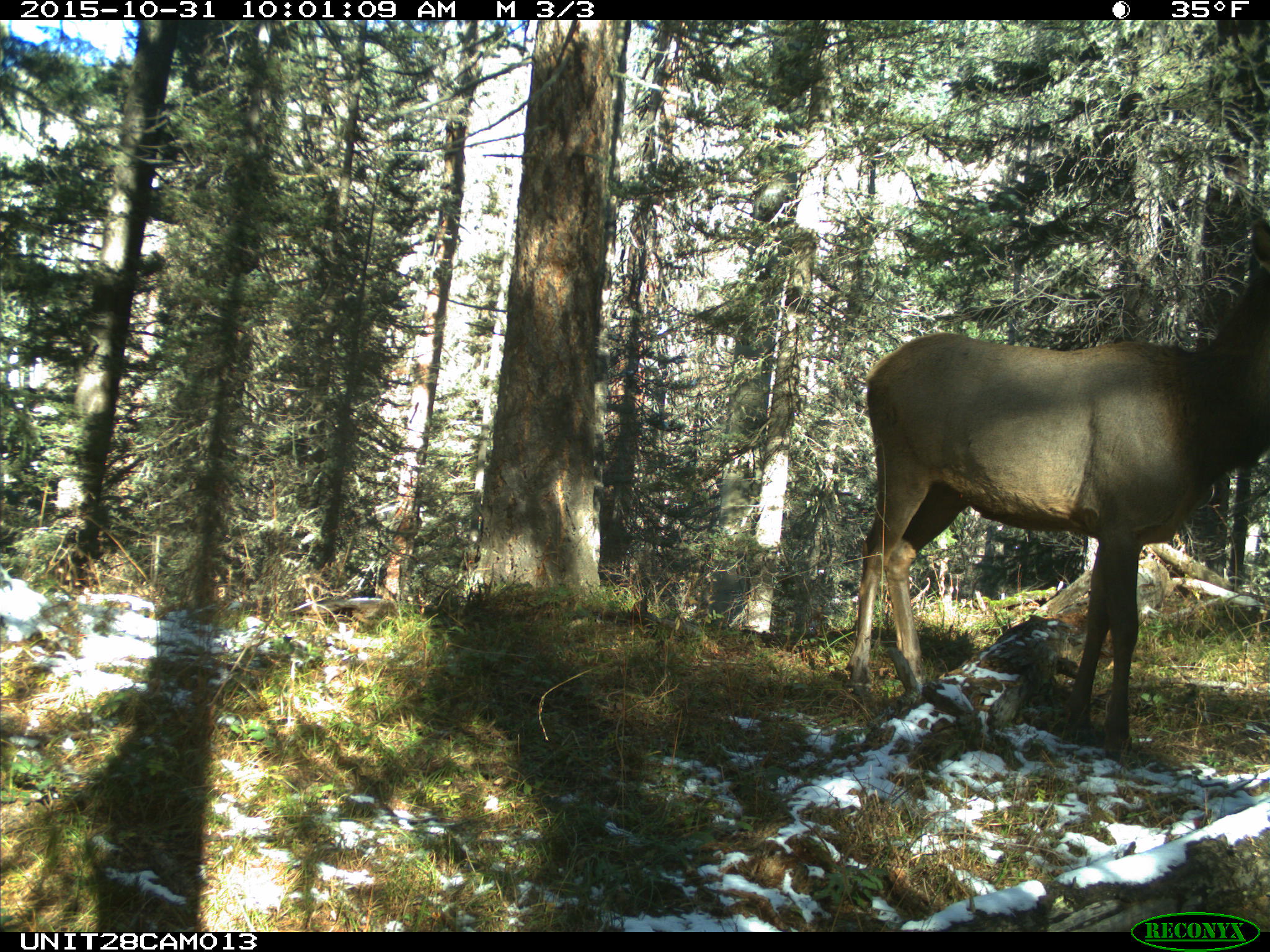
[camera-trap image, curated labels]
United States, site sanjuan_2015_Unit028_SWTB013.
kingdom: Animalia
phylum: Chordata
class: Mammalia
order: Artiodactyla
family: Cervidae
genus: Cervus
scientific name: Cervus elaphus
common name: red deer